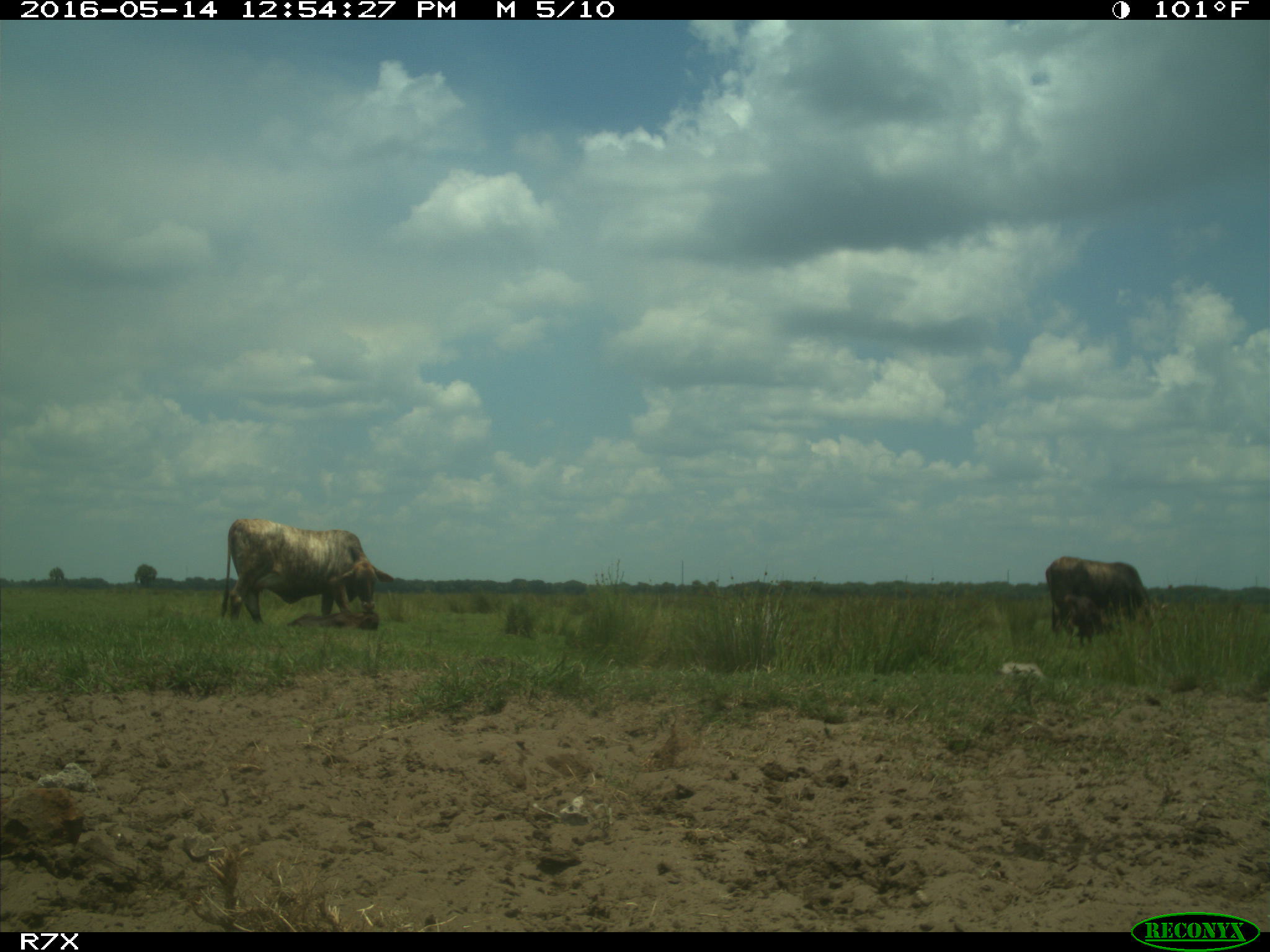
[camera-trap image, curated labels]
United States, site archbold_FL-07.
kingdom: Animalia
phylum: Chordata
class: Mammalia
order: Artiodactyla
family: Bovidae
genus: Bos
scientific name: Bos taurus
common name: domestic cow